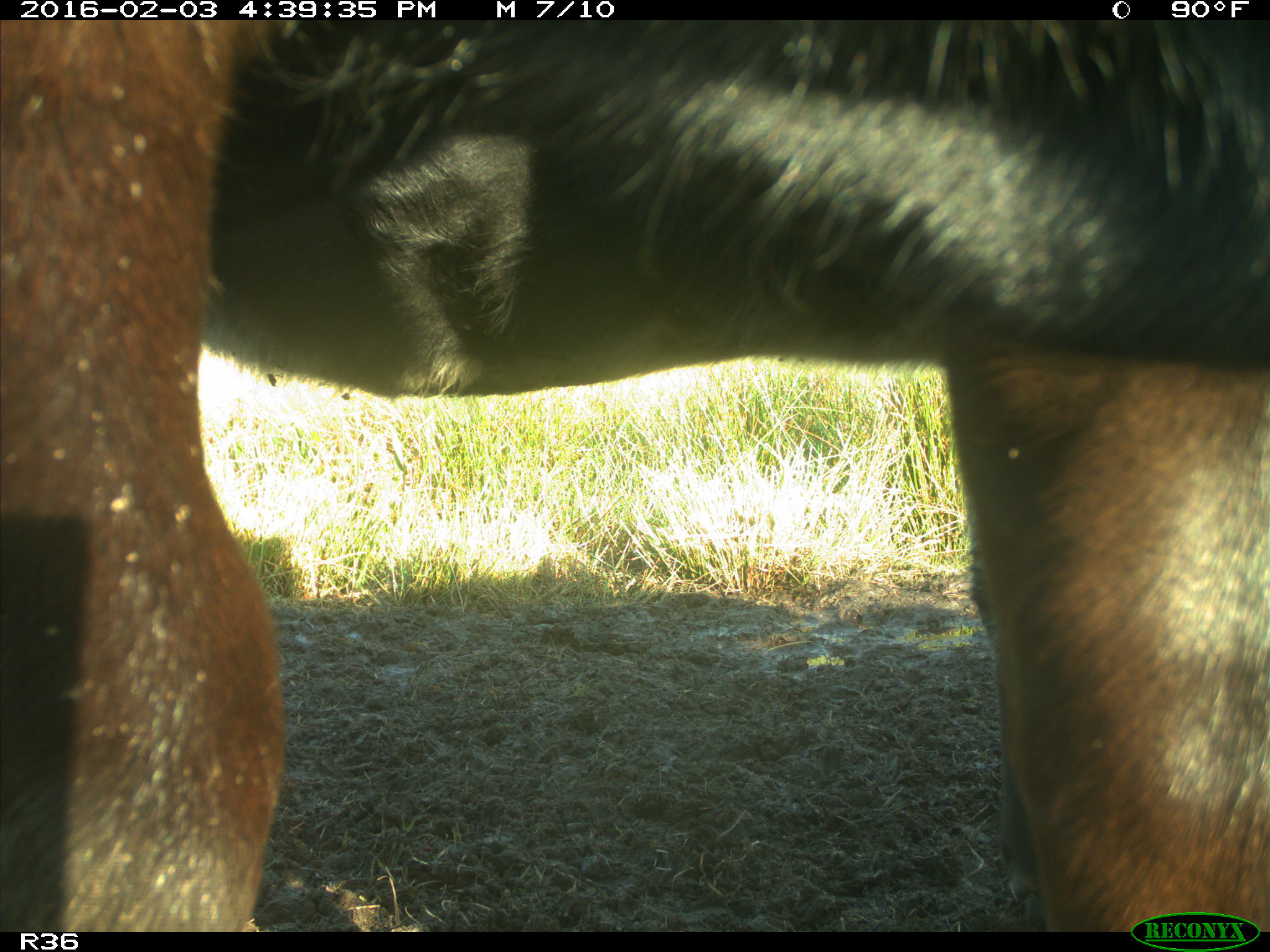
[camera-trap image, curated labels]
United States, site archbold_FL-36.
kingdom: Animalia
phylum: Chordata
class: Mammalia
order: Artiodactyla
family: Bovidae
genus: Bos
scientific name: Bos taurus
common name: domestic cow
Bos taurus (domestic cow).